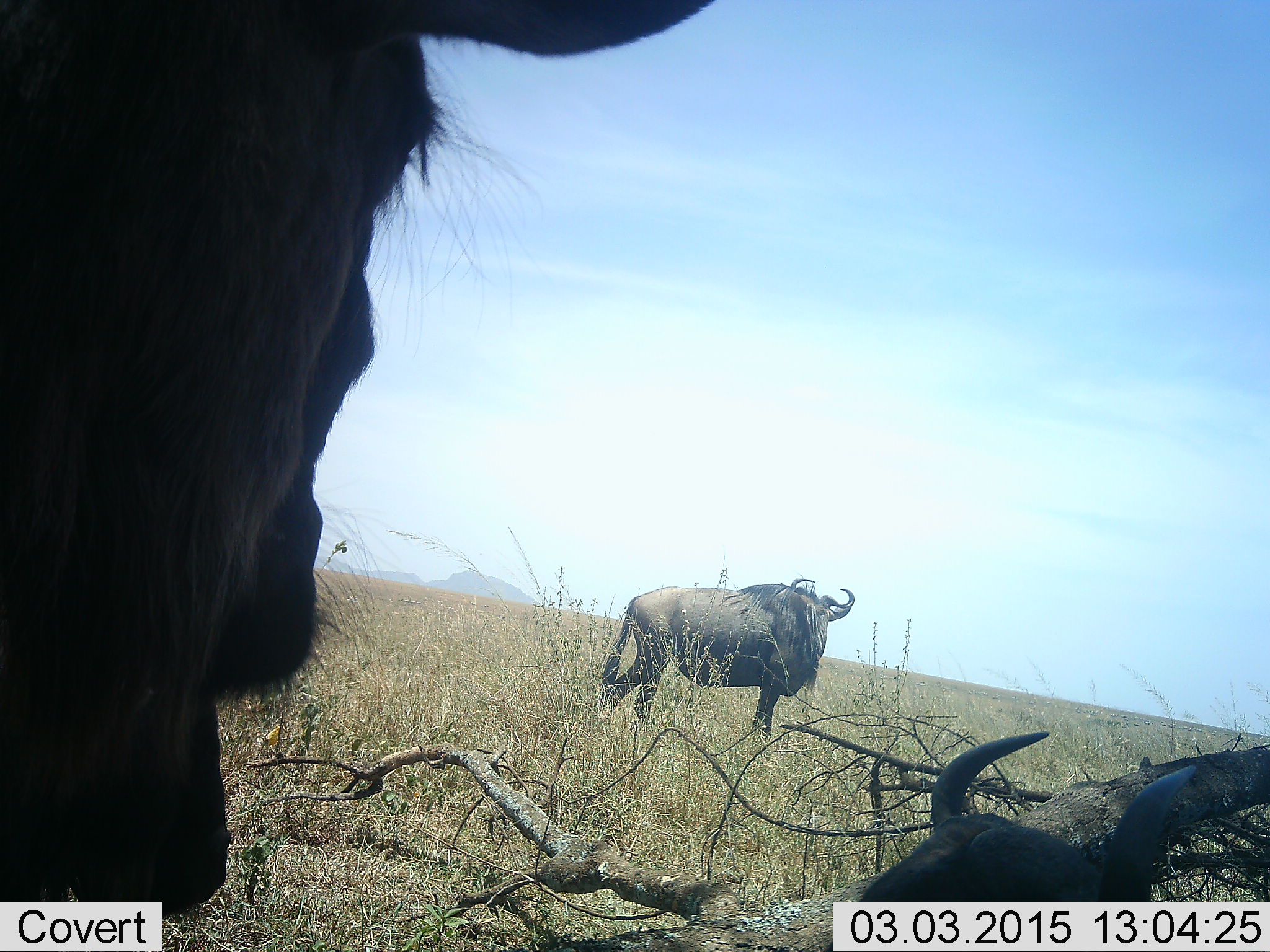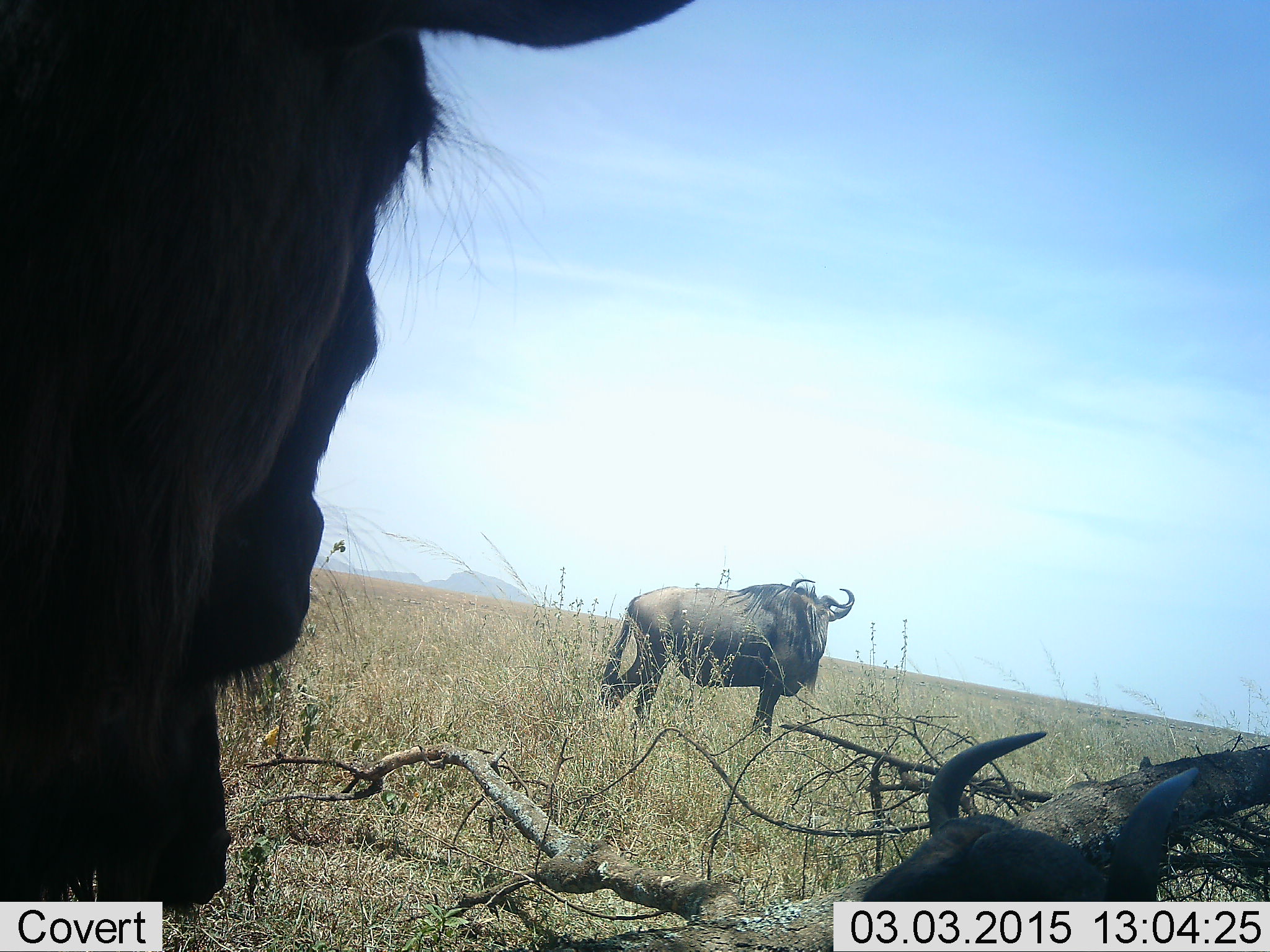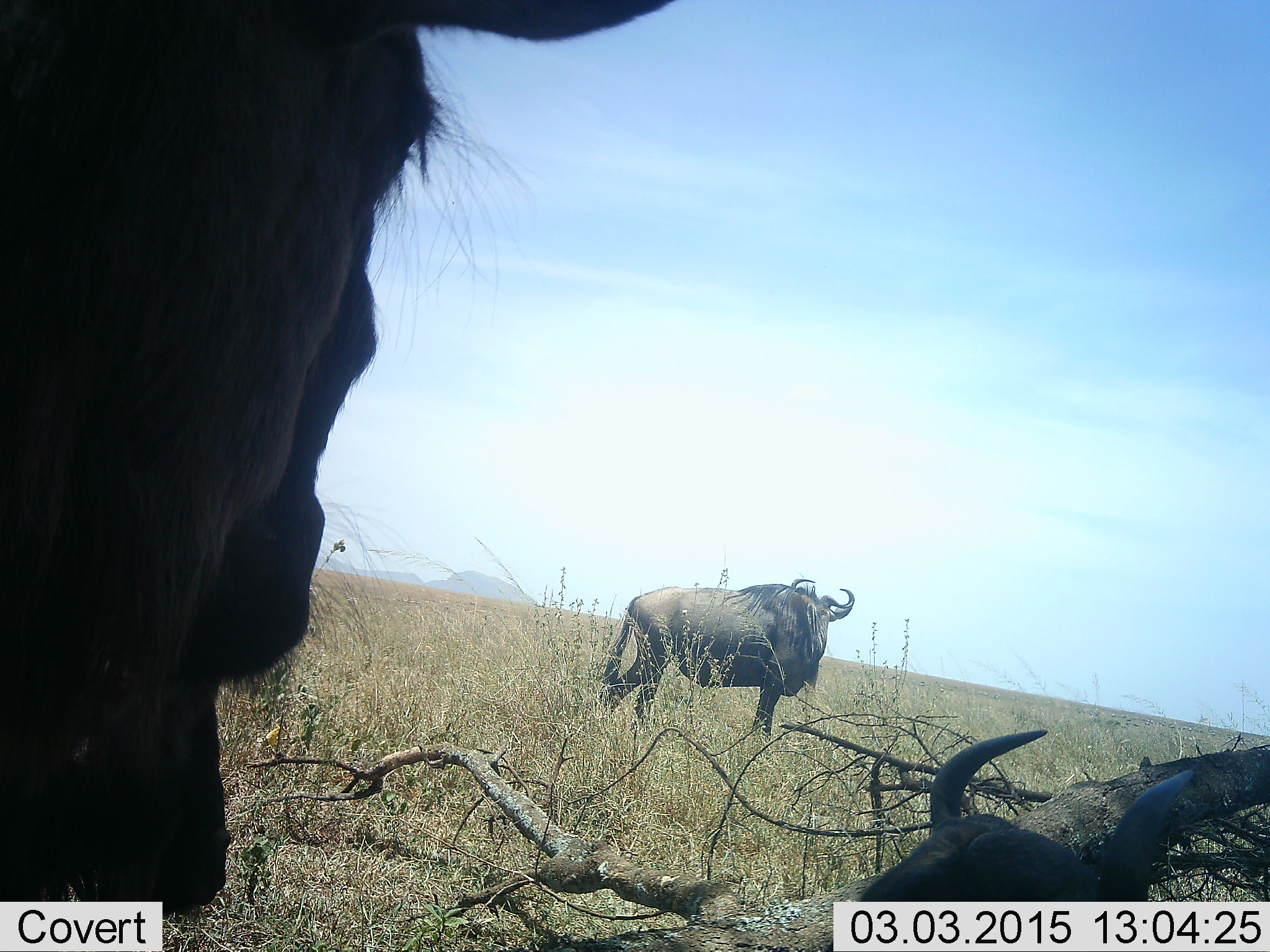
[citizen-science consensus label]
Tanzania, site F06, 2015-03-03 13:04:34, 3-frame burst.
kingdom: Animalia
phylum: Chordata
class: Mammalia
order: Artiodactyla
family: Bovidae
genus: Connochaetes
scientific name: Connochaetes taurinus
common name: blue wildebeest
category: wildebeest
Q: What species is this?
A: Wildebeest (blue wildebeest) (Connochaetes taurinus).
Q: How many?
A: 3.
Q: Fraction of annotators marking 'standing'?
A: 100%.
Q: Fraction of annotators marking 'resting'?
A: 70%.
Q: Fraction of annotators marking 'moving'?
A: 0%.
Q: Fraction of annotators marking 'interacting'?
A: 0%.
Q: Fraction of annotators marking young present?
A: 0%.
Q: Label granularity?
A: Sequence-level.